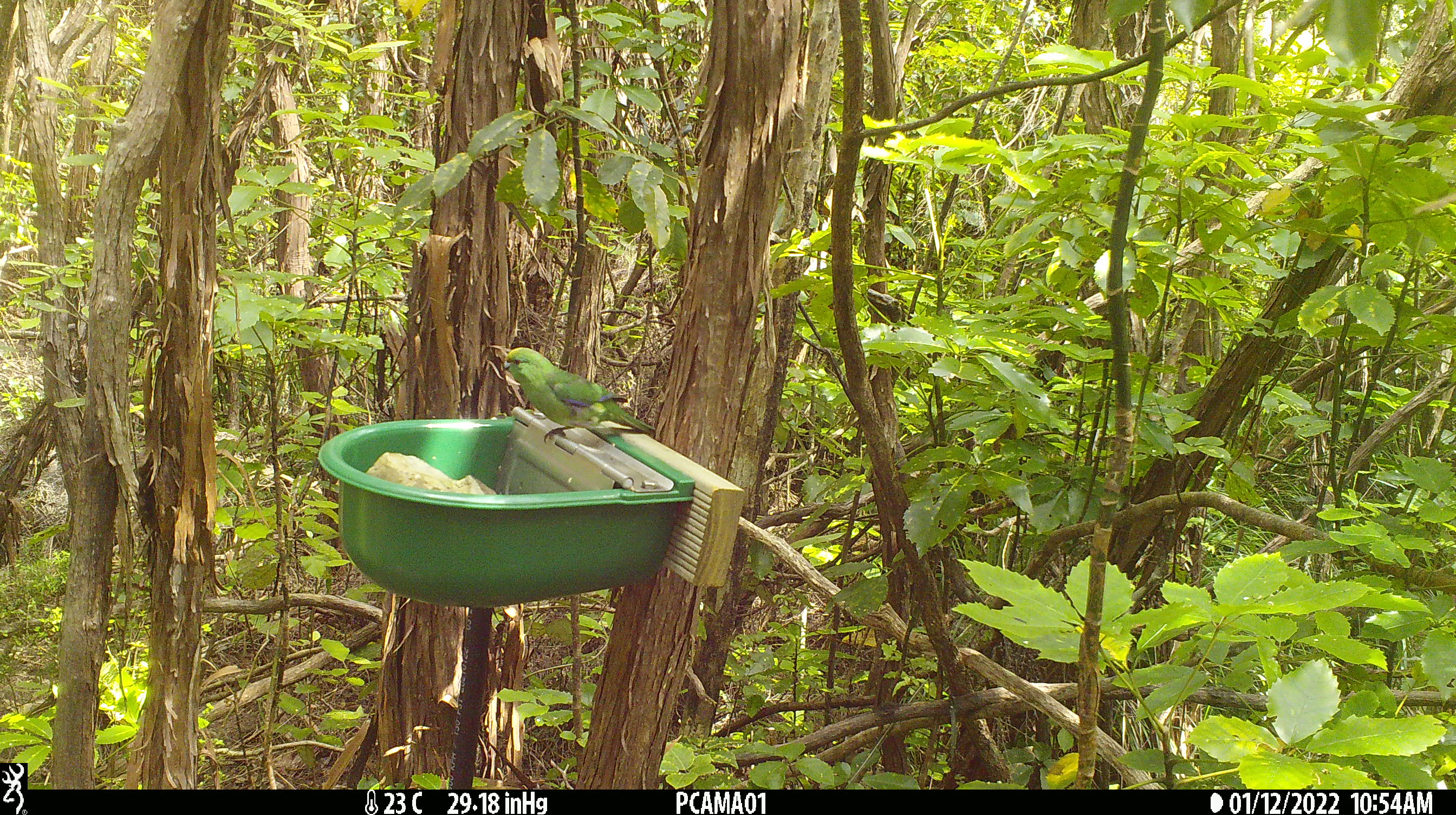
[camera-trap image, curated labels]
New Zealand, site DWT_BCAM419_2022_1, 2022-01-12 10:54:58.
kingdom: Animalia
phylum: Chordata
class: Aves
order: Psittaciformes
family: Psittaculidae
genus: Cyanoramphus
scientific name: Cyanoramphus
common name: parakeet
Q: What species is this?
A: Parakeet (Cyanoramphus).